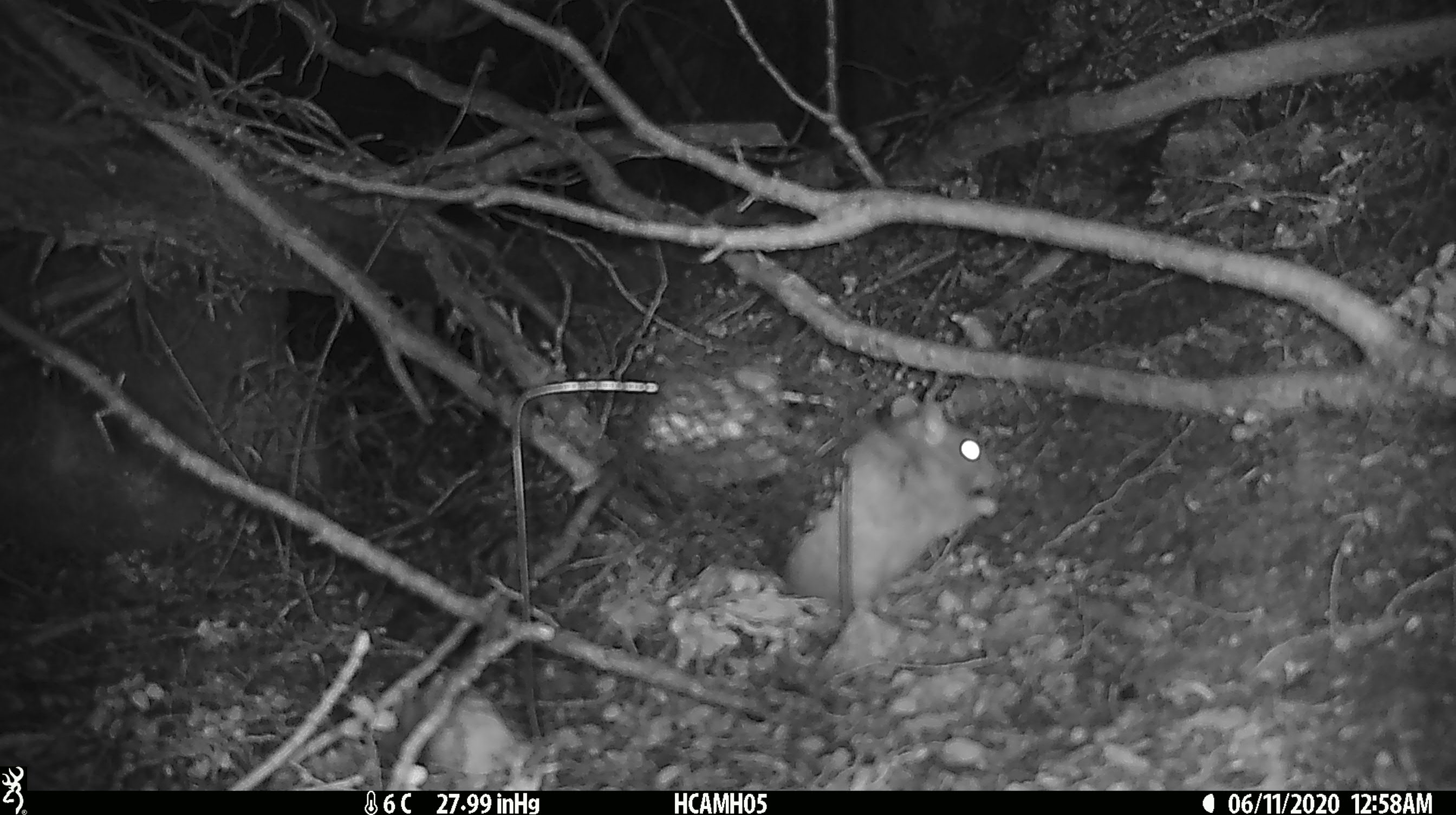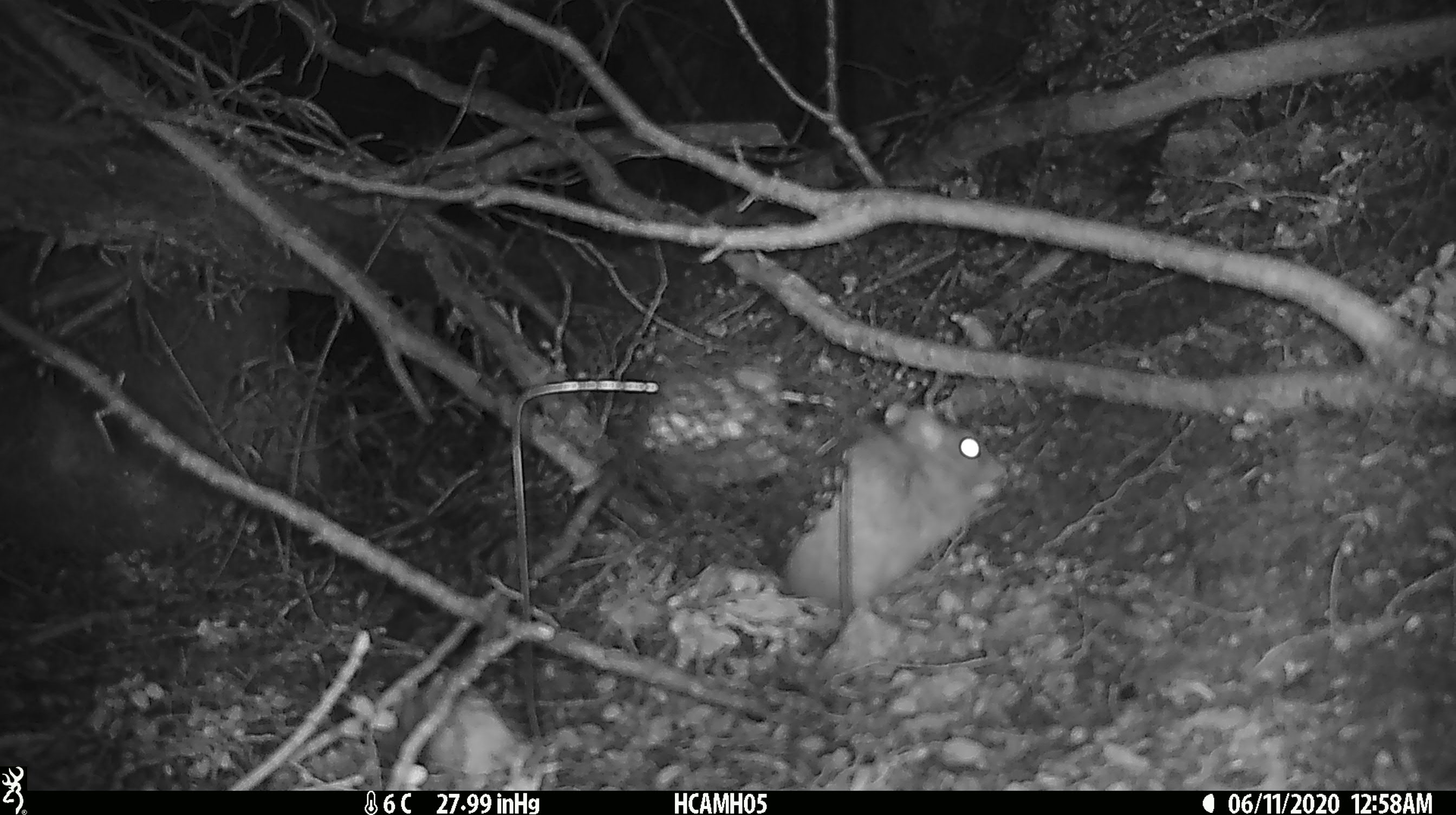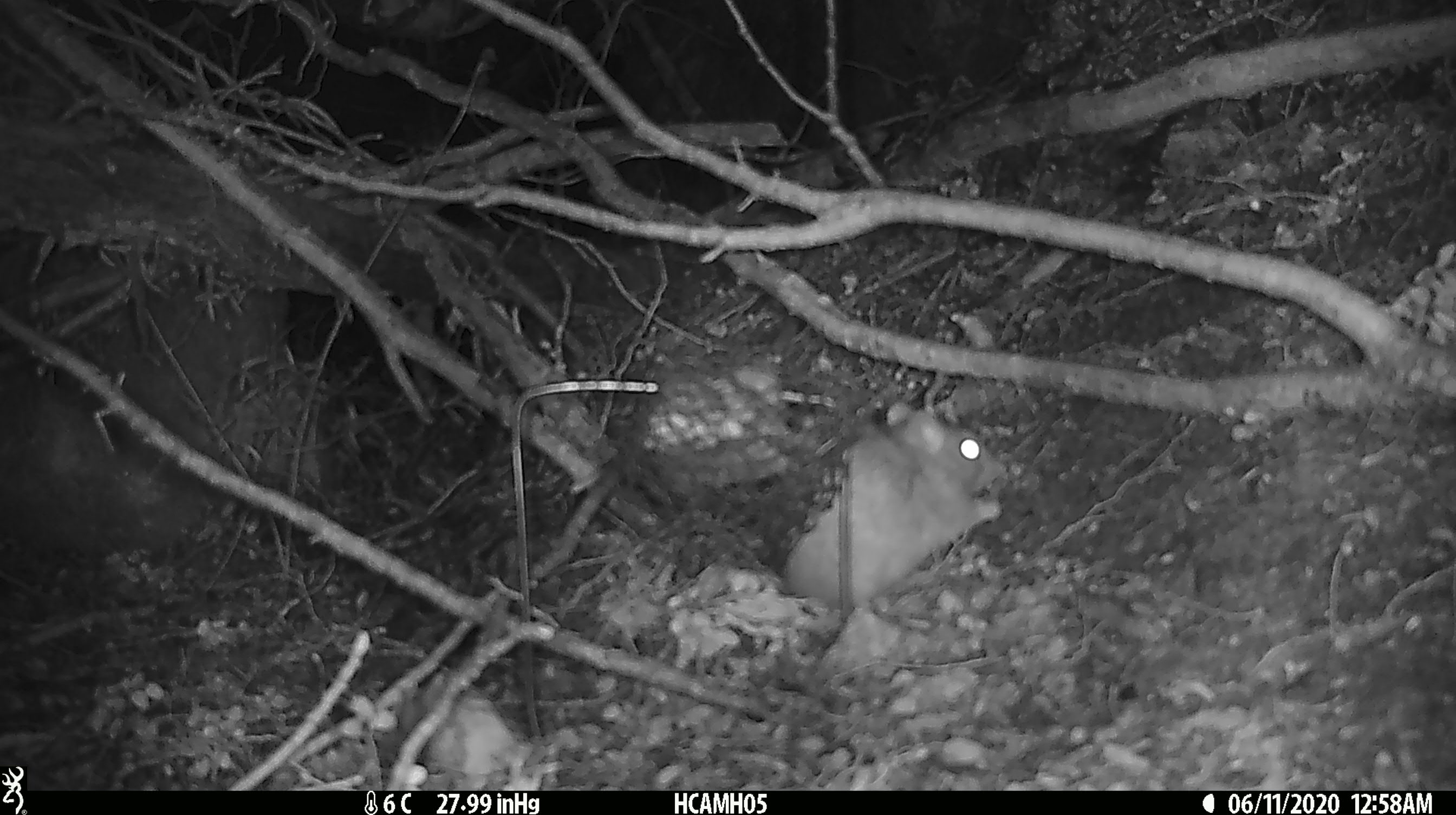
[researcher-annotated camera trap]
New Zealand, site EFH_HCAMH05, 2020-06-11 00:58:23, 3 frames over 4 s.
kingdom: Animalia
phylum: Chordata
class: Mammalia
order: Rodentia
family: Muridae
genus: Rattus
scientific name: Rattus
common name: rat